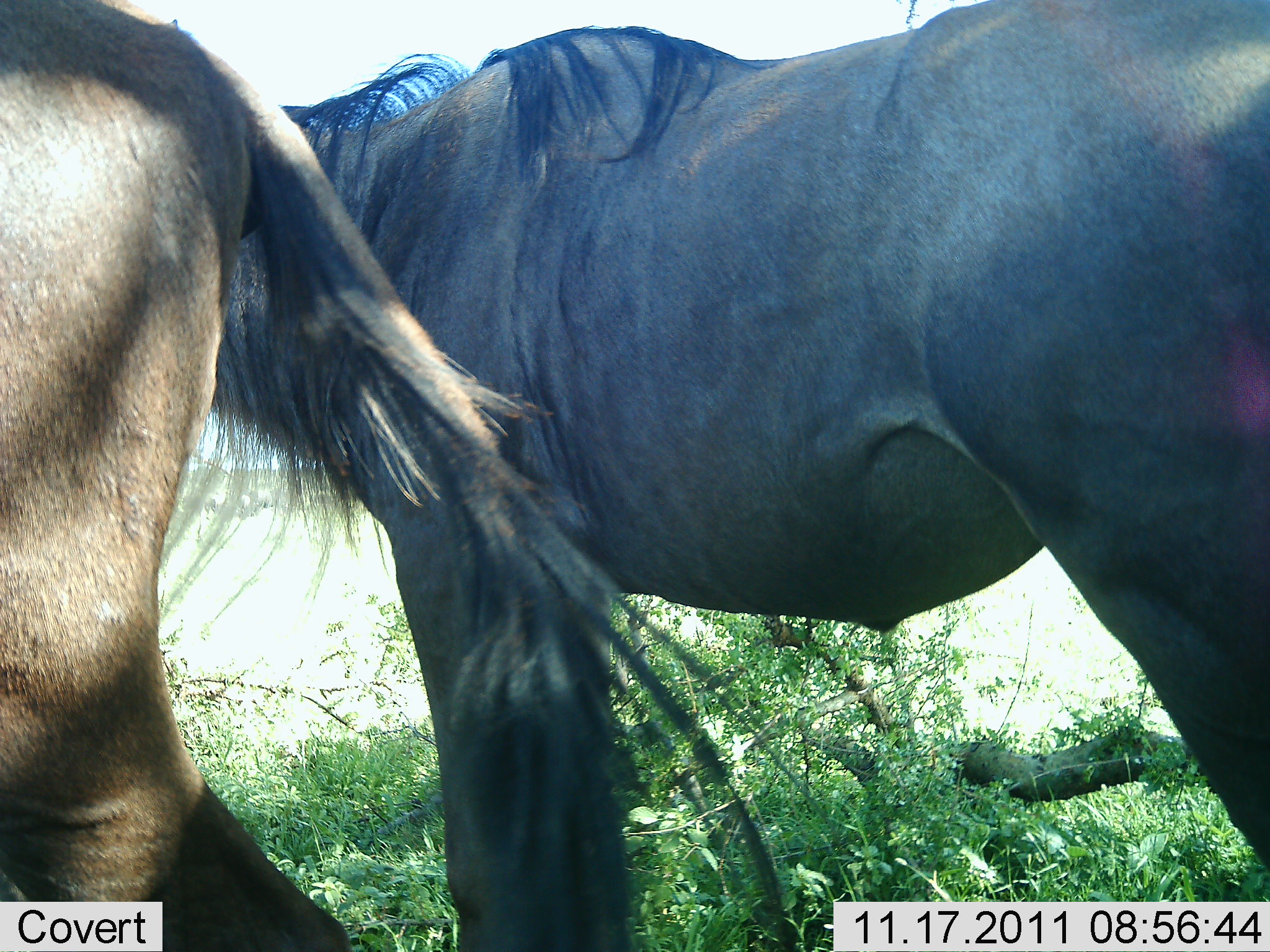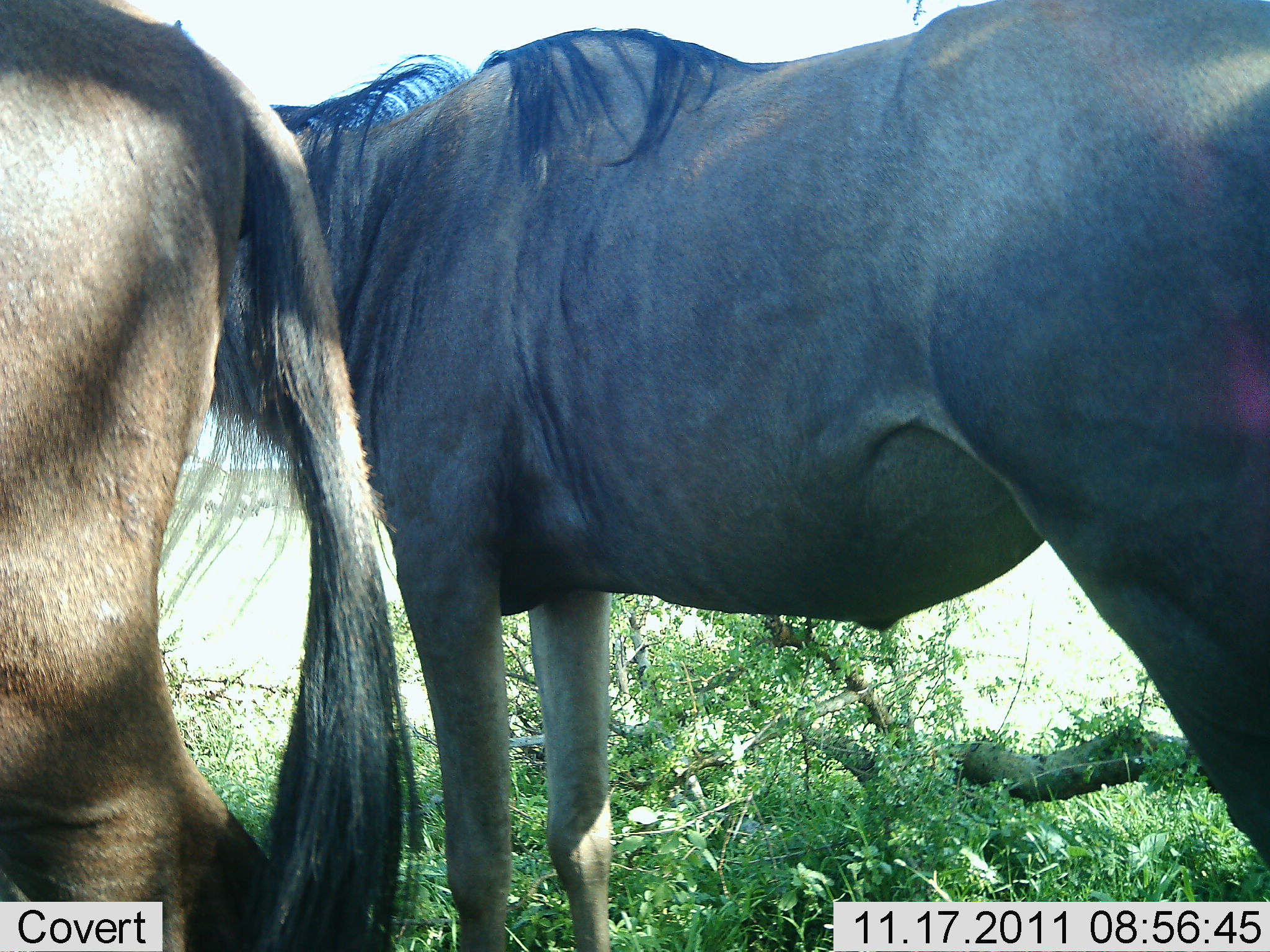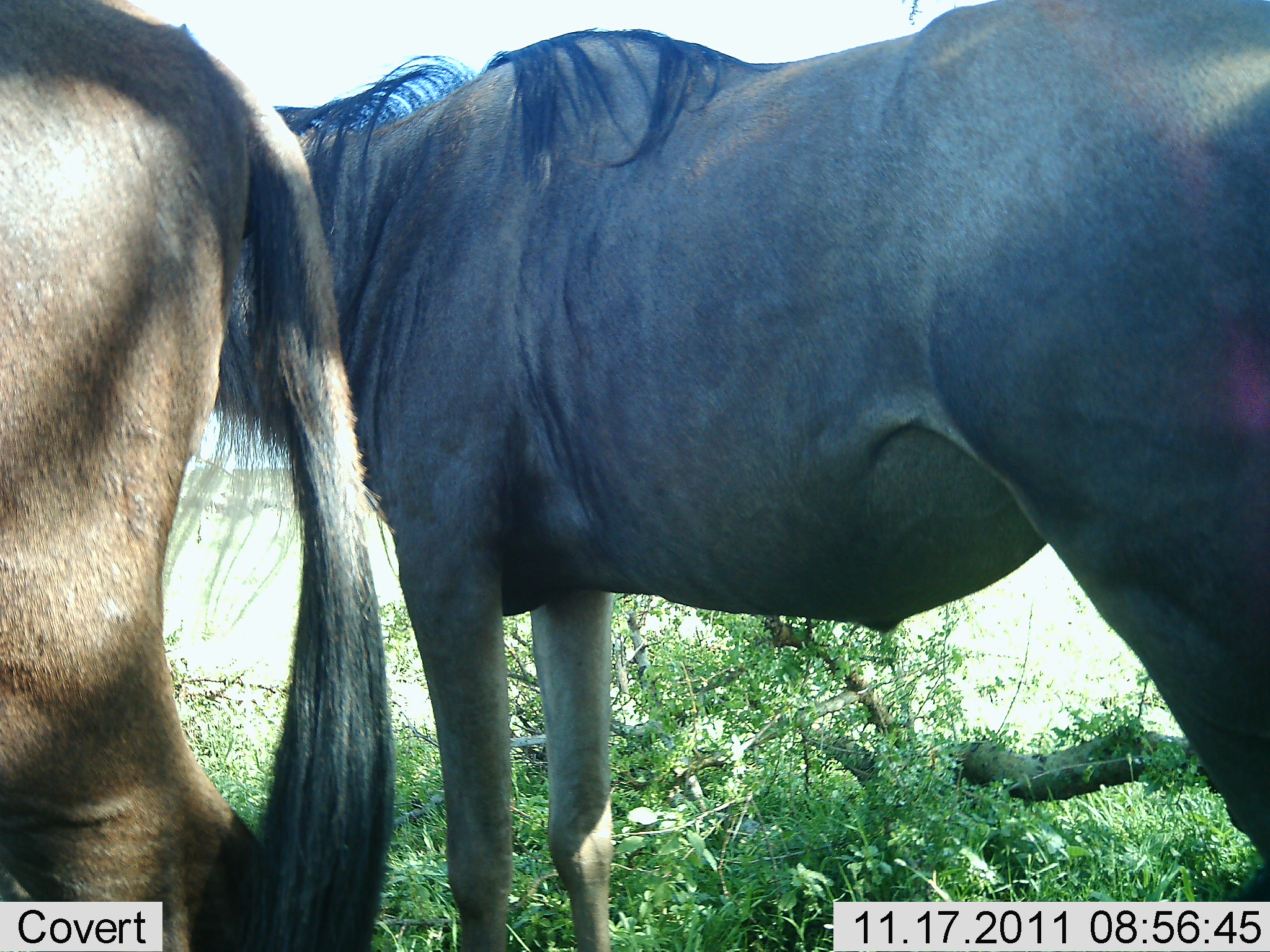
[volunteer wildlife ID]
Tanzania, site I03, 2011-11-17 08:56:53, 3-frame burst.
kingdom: Animalia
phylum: Chordata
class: Mammalia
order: Artiodactyla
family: Bovidae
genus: Connochaetes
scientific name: Connochaetes taurinus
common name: blue wildebeest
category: wildebeest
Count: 2.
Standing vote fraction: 100%.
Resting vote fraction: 10%.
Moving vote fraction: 0%.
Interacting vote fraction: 0%.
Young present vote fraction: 0%.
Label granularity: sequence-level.